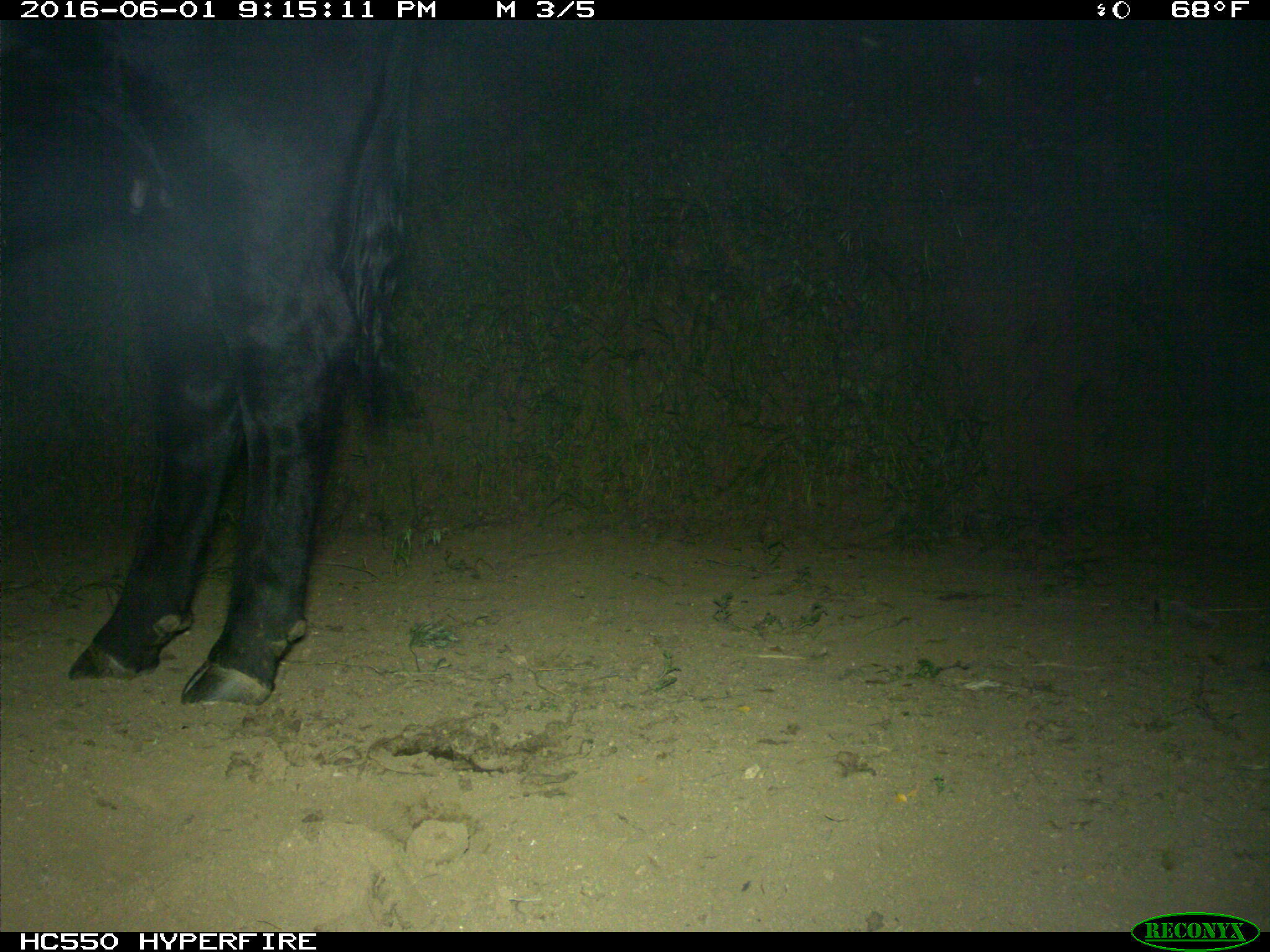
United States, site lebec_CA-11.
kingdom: Animalia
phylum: Chordata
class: Mammalia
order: Artiodactyla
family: Bovidae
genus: Bos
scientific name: Bos taurus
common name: domestic cow